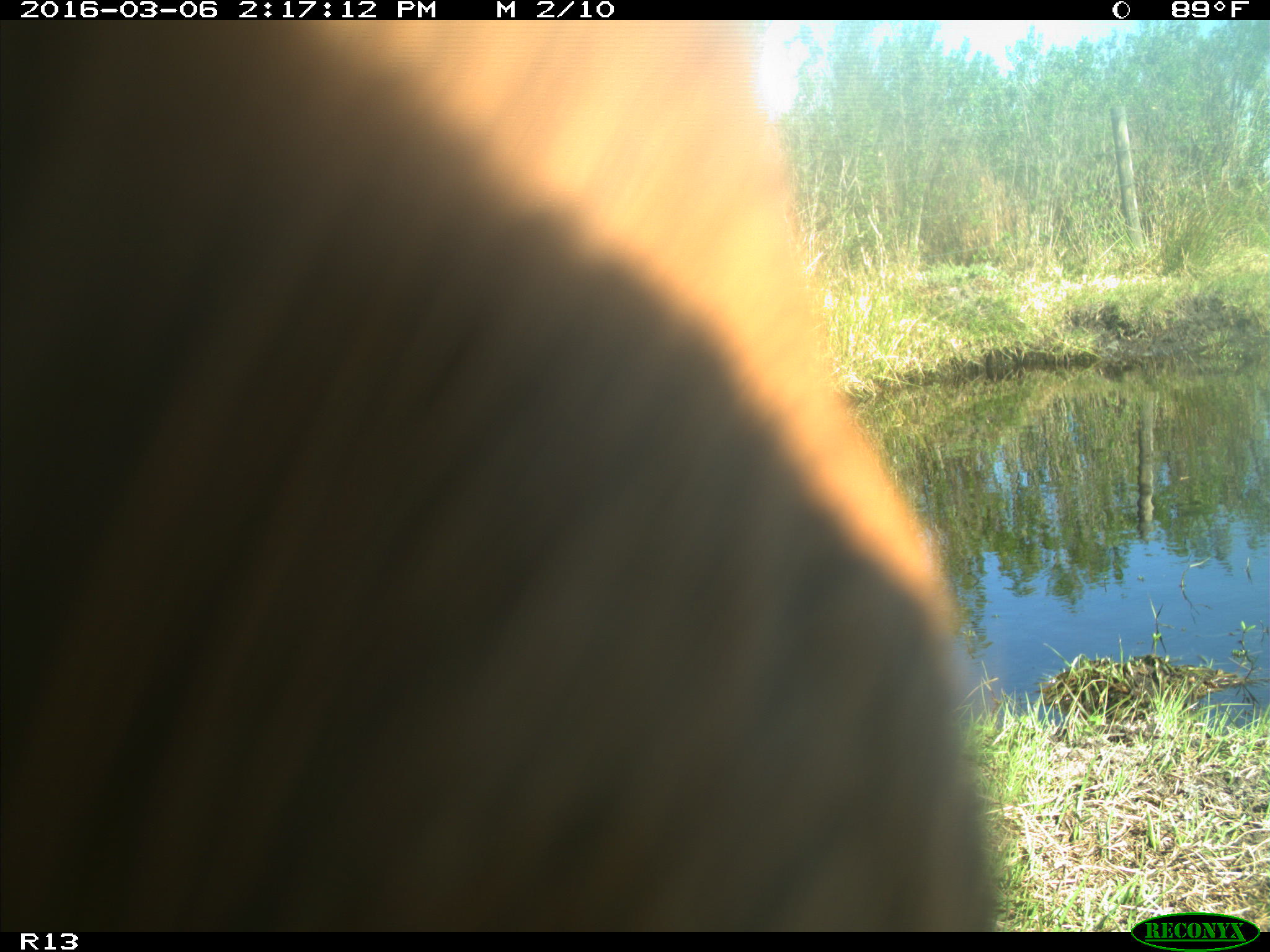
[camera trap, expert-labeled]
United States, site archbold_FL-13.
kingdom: Animalia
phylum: Chordata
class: Mammalia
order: Artiodactyla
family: Bovidae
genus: Bos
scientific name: Bos taurus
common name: domestic cow